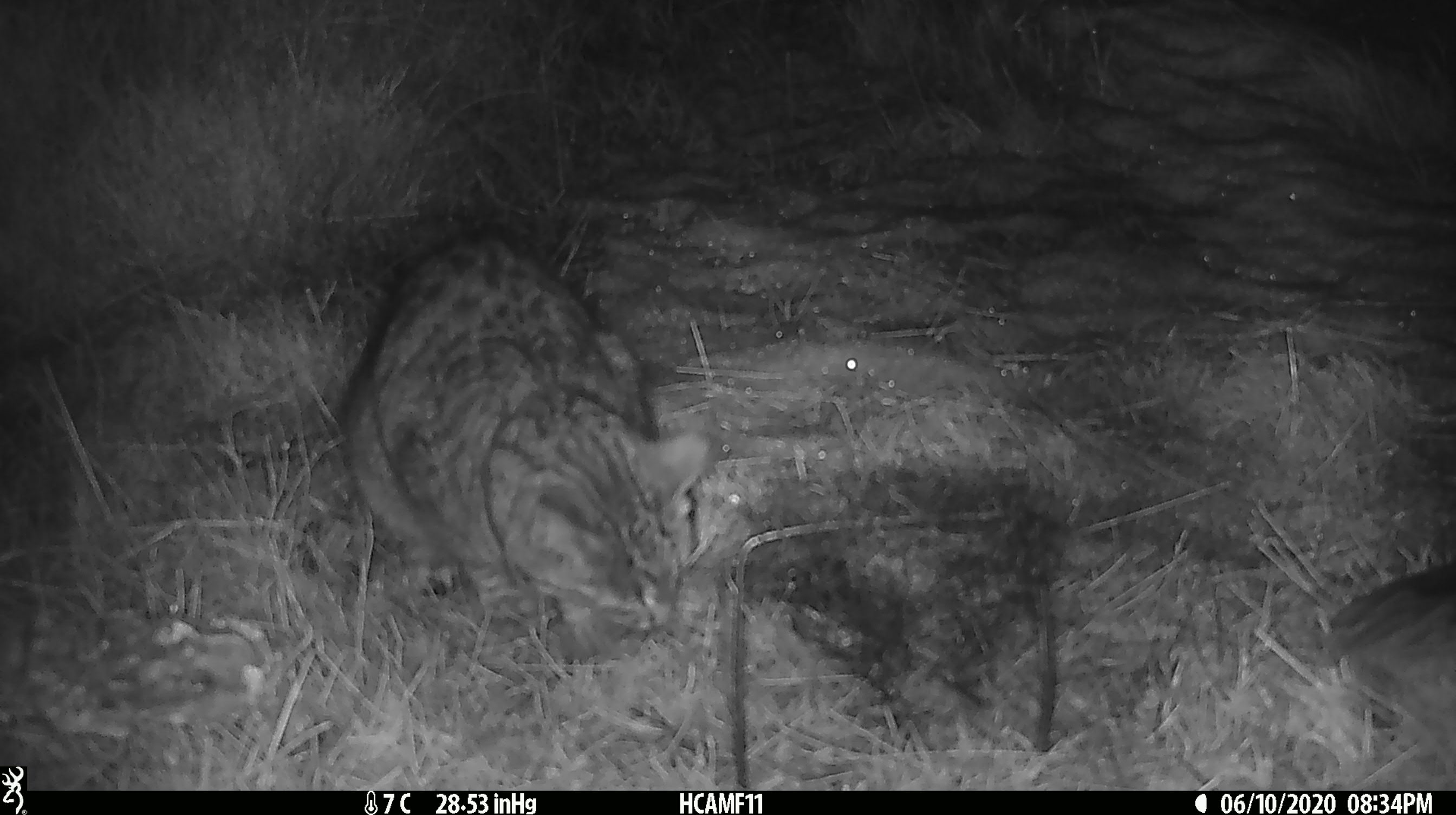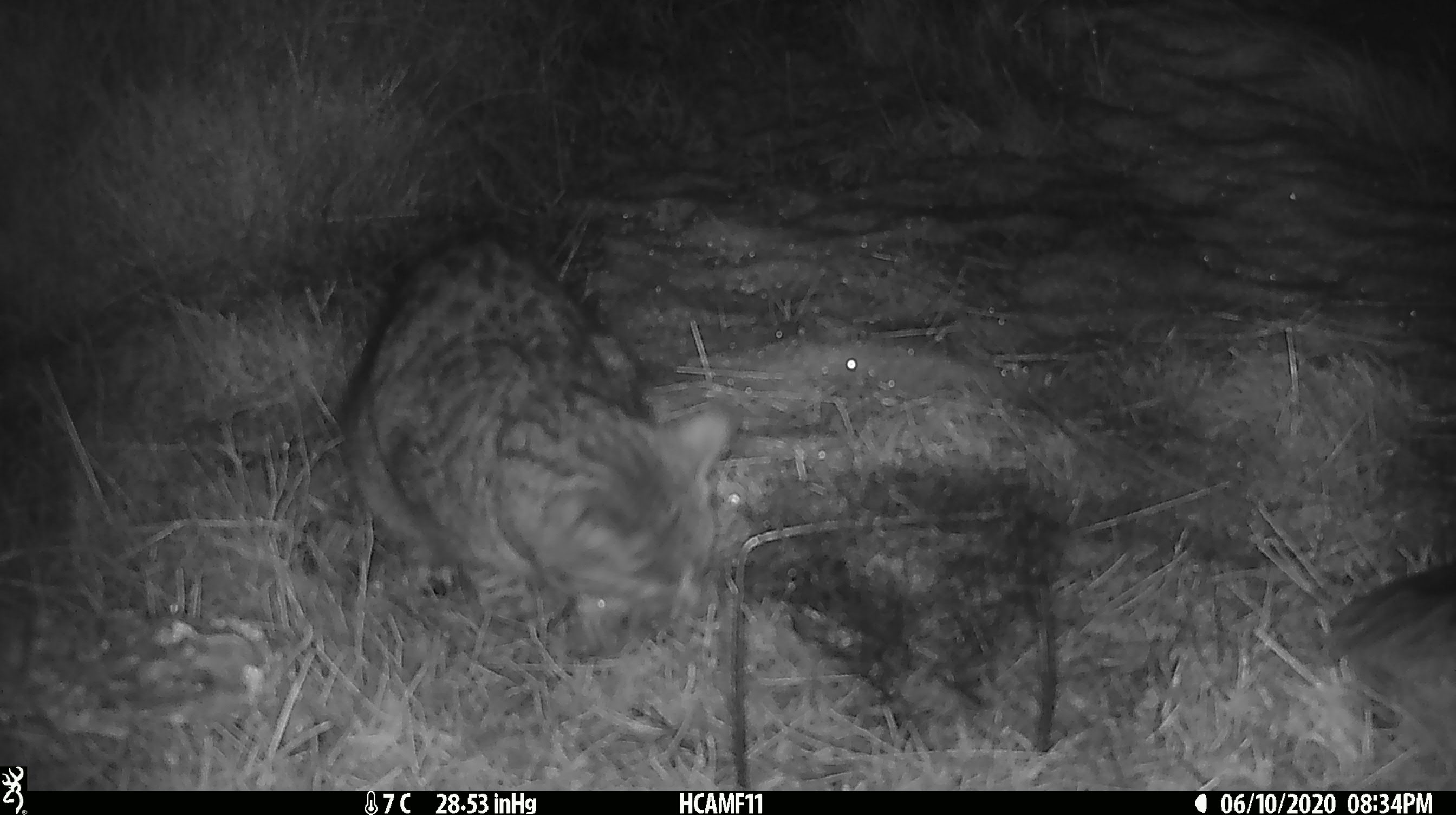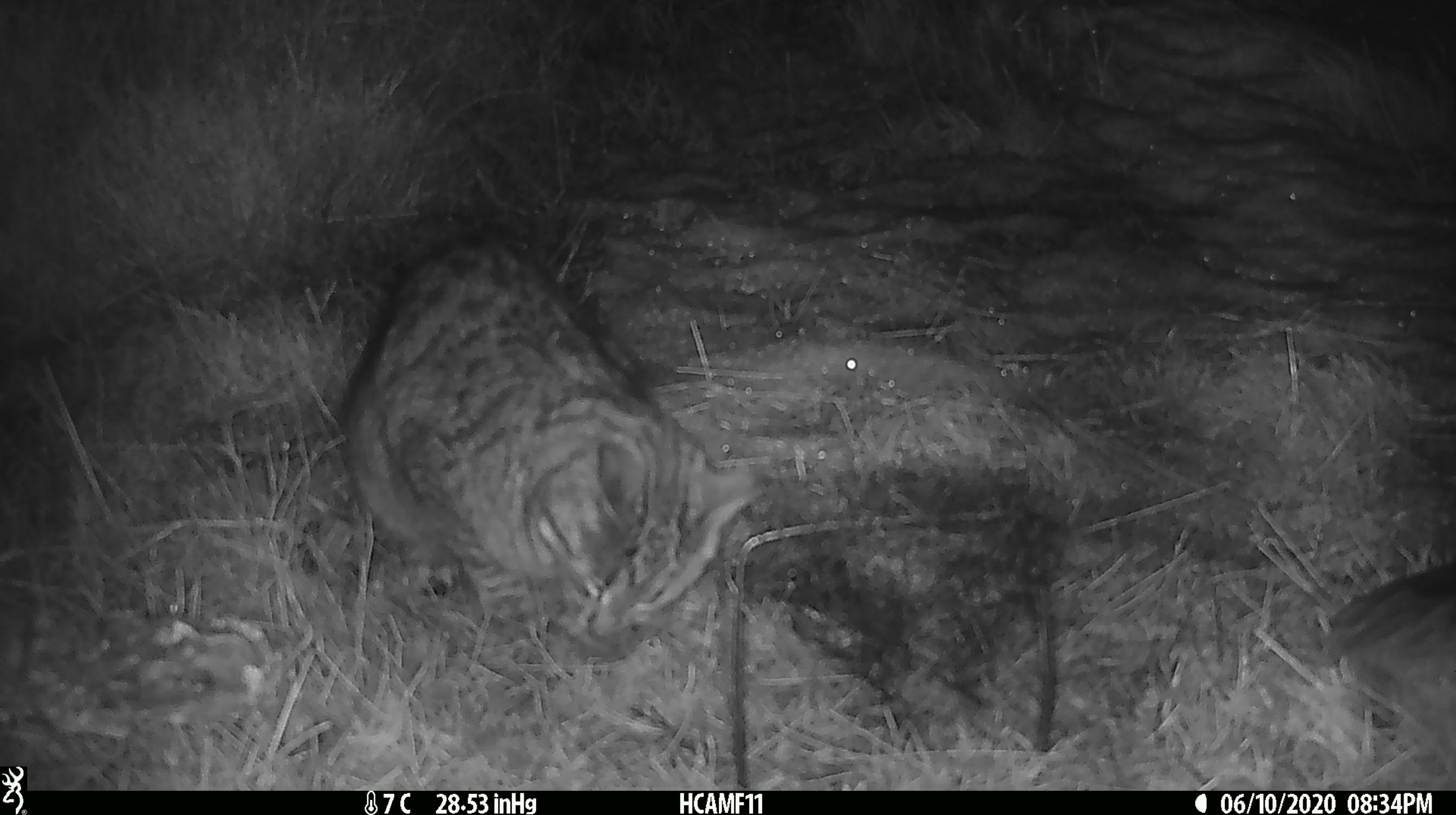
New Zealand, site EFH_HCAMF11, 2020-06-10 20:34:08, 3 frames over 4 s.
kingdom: Animalia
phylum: Chordata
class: Mammalia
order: Carnivora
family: Felidae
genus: Felis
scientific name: Felis catus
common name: domestic cat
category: cat